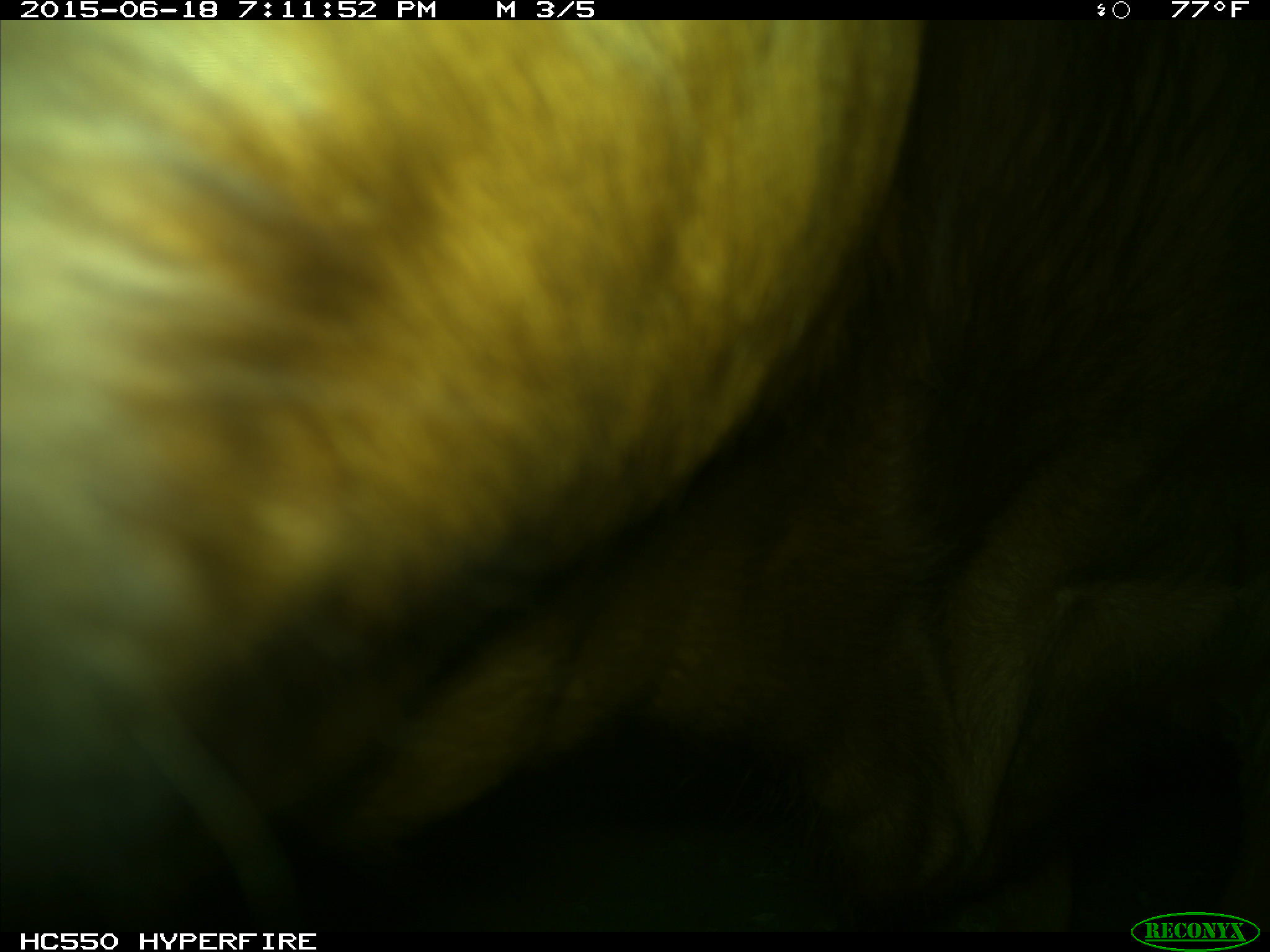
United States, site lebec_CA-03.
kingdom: Animalia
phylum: Chordata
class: Mammalia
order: Artiodactyla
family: Bovidae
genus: Bos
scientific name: Bos taurus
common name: domestic cow